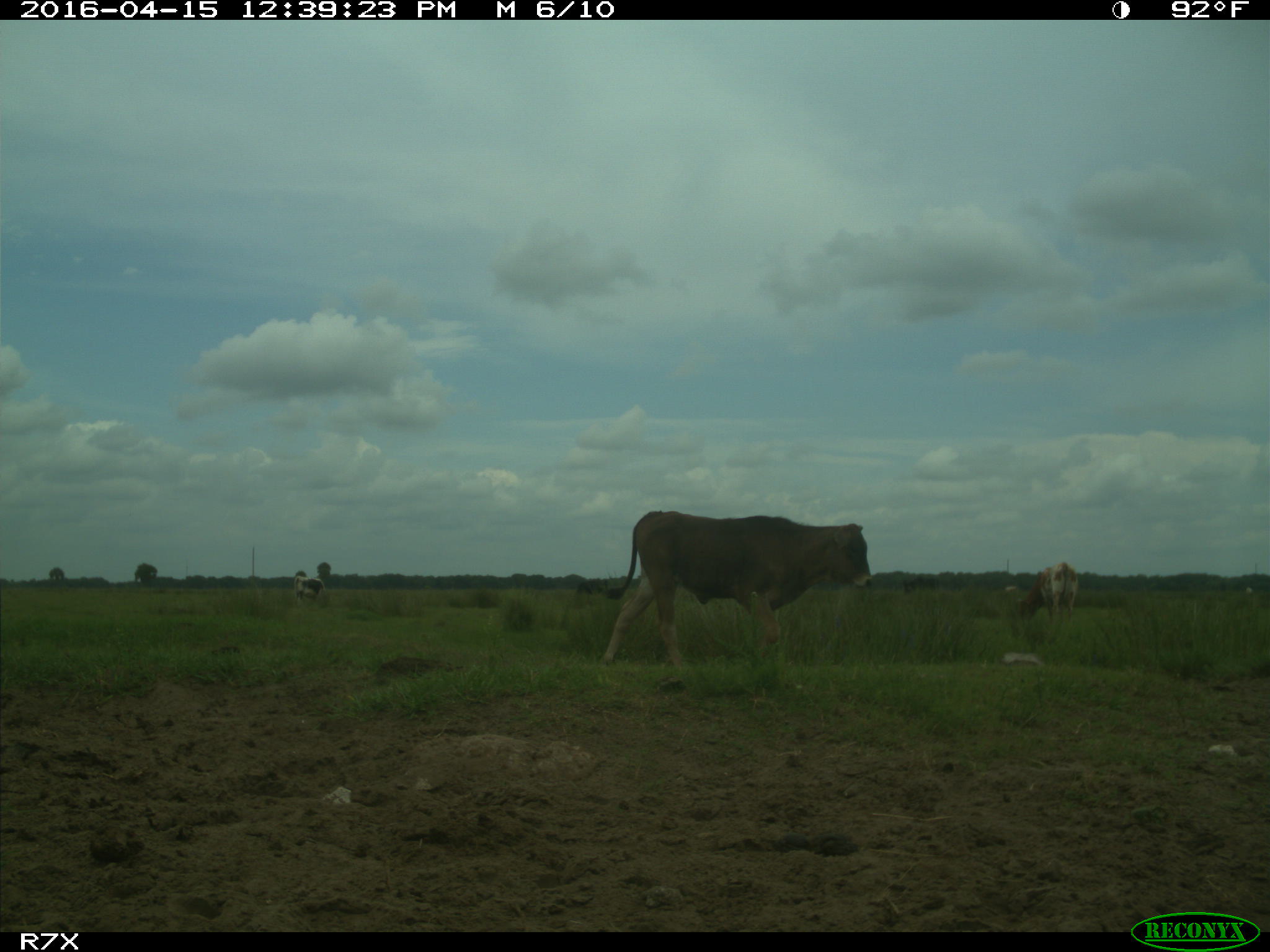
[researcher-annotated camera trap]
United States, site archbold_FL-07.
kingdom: Animalia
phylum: Chordata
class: Mammalia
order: Artiodactyla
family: Bovidae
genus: Bos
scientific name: Bos taurus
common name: domestic cow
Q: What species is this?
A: Bos taurus (domestic cow).